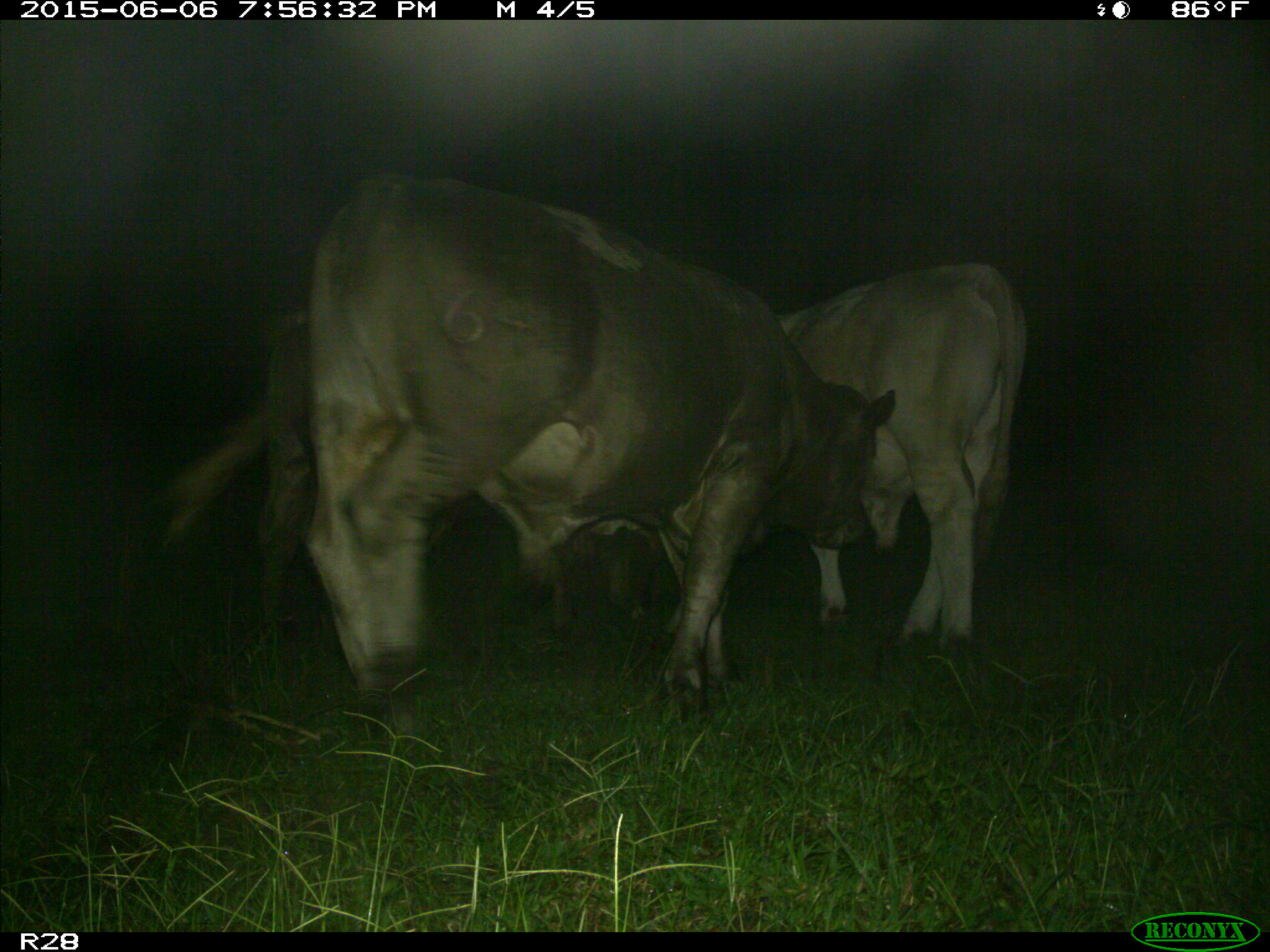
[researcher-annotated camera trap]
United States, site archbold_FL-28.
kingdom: Animalia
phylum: Chordata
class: Mammalia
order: Artiodactyla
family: Bovidae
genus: Bos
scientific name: Bos taurus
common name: domestic cow